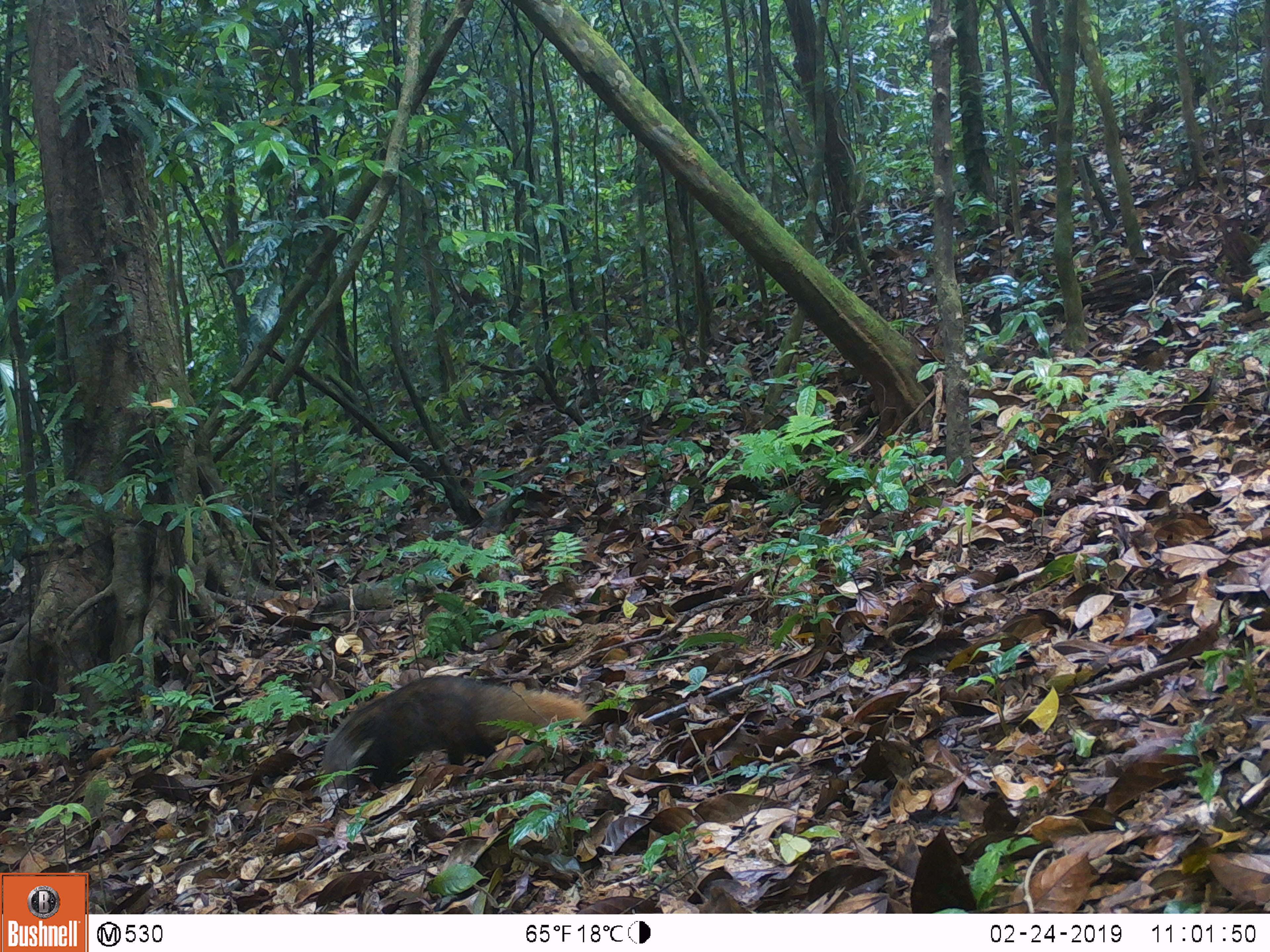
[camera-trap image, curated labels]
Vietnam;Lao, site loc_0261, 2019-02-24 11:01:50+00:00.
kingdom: Animalia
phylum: Chordata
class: Mammalia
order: Carnivora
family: Herpestidae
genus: Urva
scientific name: Urva urva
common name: crab-eating mongoose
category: crab eating mongoose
Crab eating mongoose (crab-eating mongoose) (Urva urva). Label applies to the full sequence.